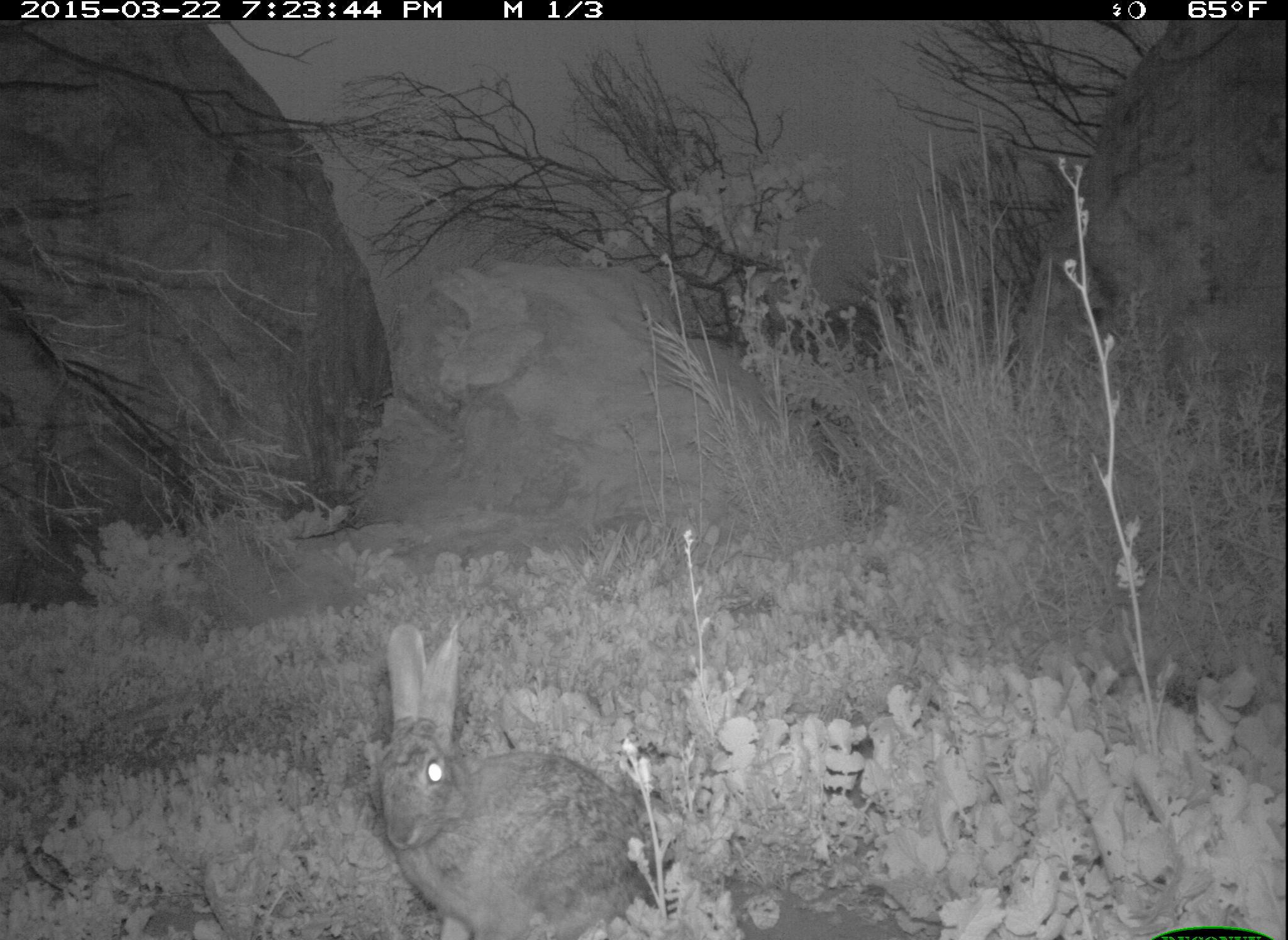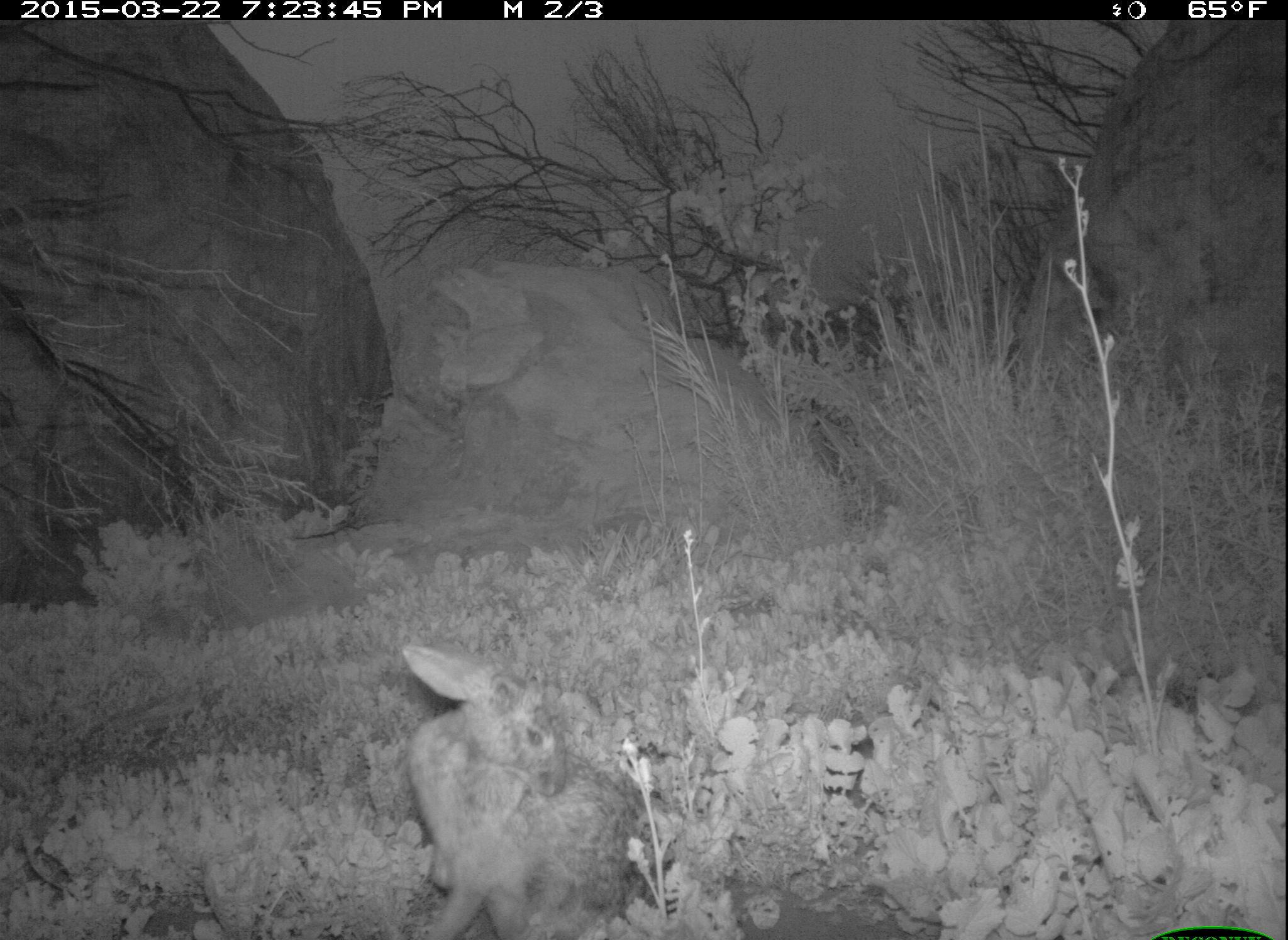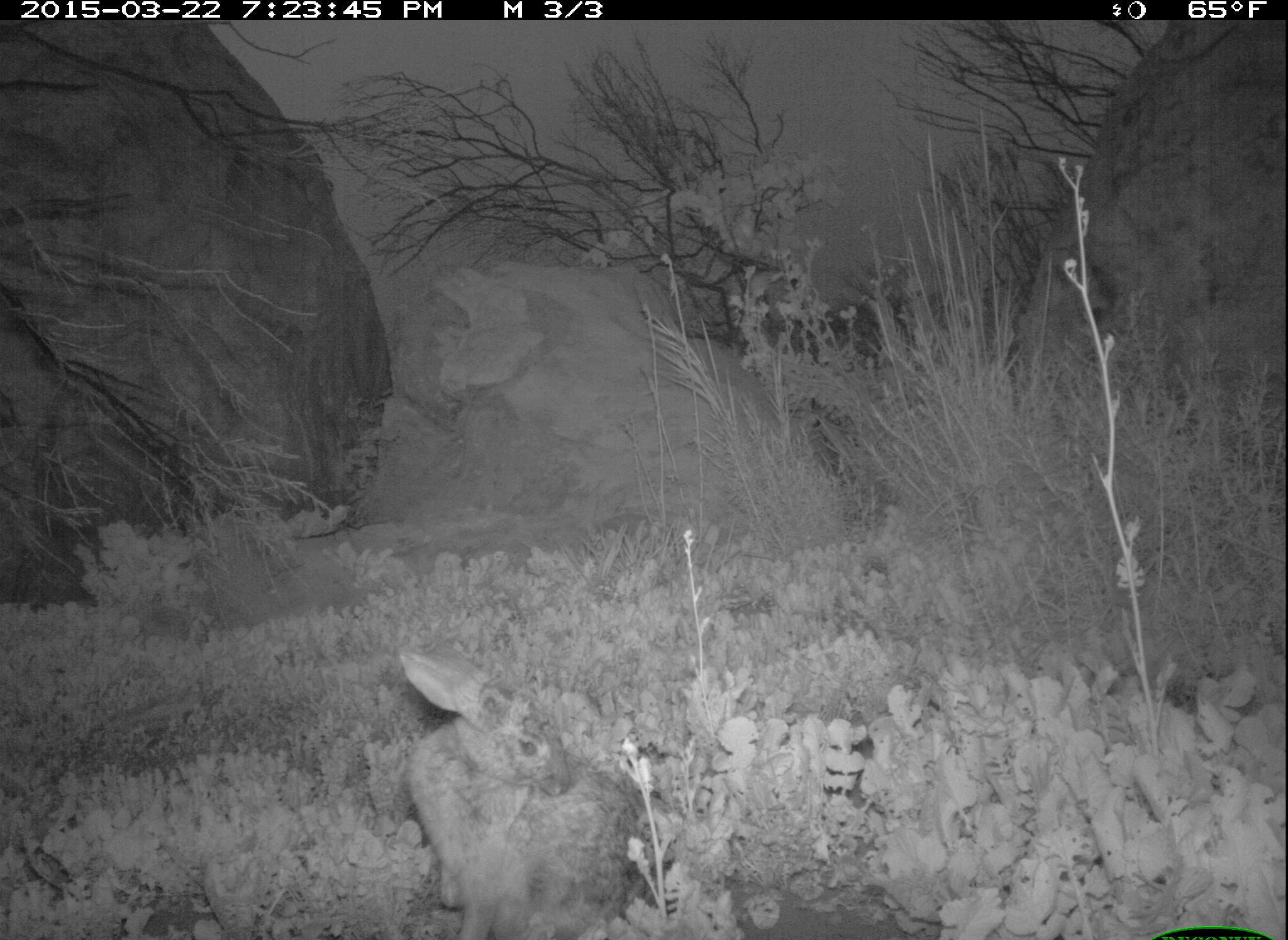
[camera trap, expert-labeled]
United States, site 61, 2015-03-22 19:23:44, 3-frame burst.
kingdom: Animalia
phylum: Chordata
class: Mammalia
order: Lagomorpha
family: Leporidae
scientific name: Leporidae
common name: rabbits and hares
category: rabbit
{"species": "rabbit (rabbits and hares) (Leporidae)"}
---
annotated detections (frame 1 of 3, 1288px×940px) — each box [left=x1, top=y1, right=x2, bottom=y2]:
rabbit: [left=353, top=619, right=652, bottom=934]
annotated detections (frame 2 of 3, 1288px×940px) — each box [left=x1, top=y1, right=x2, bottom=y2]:
rabbit: [left=394, top=633, right=650, bottom=937]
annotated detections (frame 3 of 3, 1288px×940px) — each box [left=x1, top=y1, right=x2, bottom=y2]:
rabbit: [left=369, top=633, right=681, bottom=940]